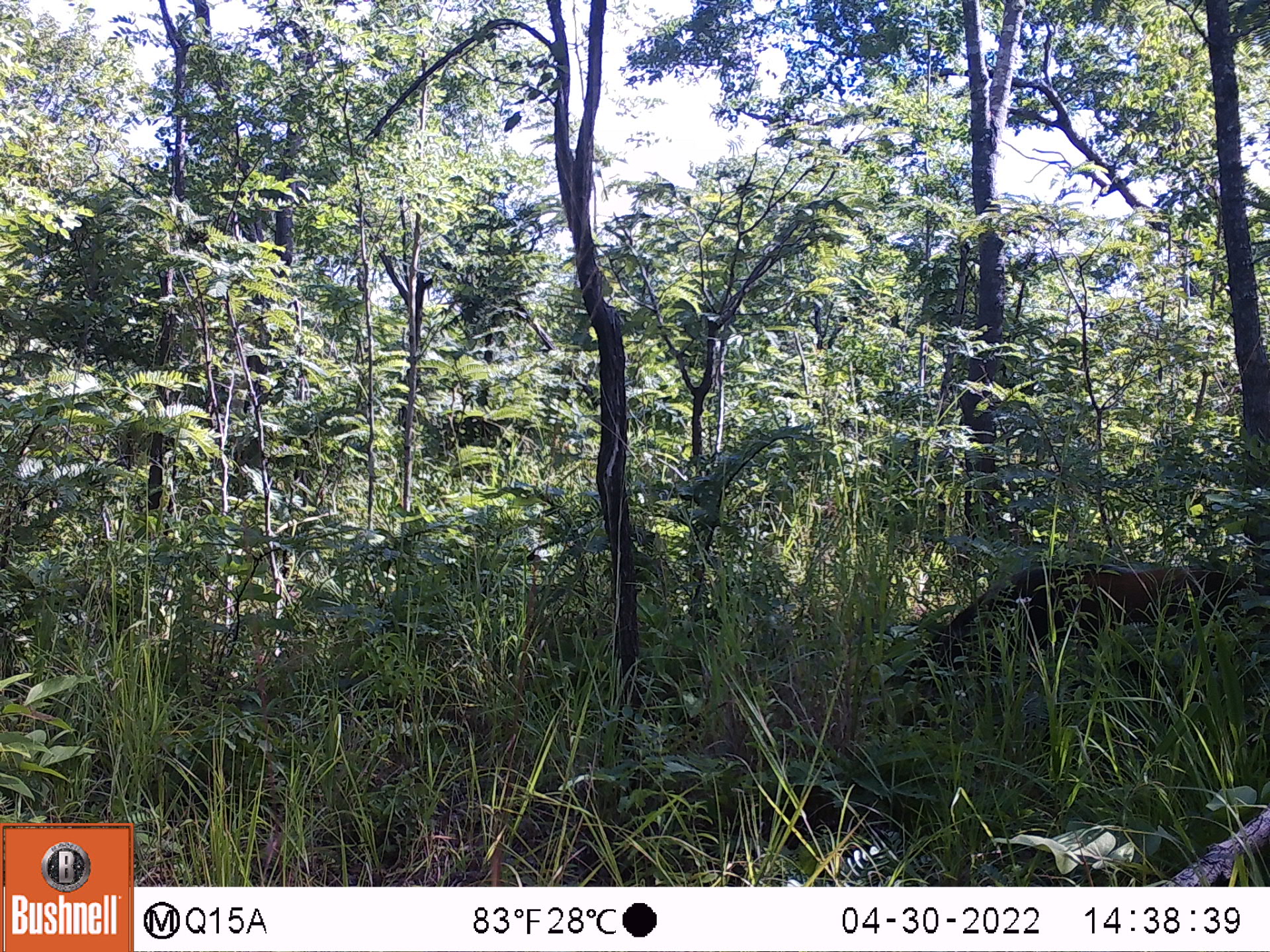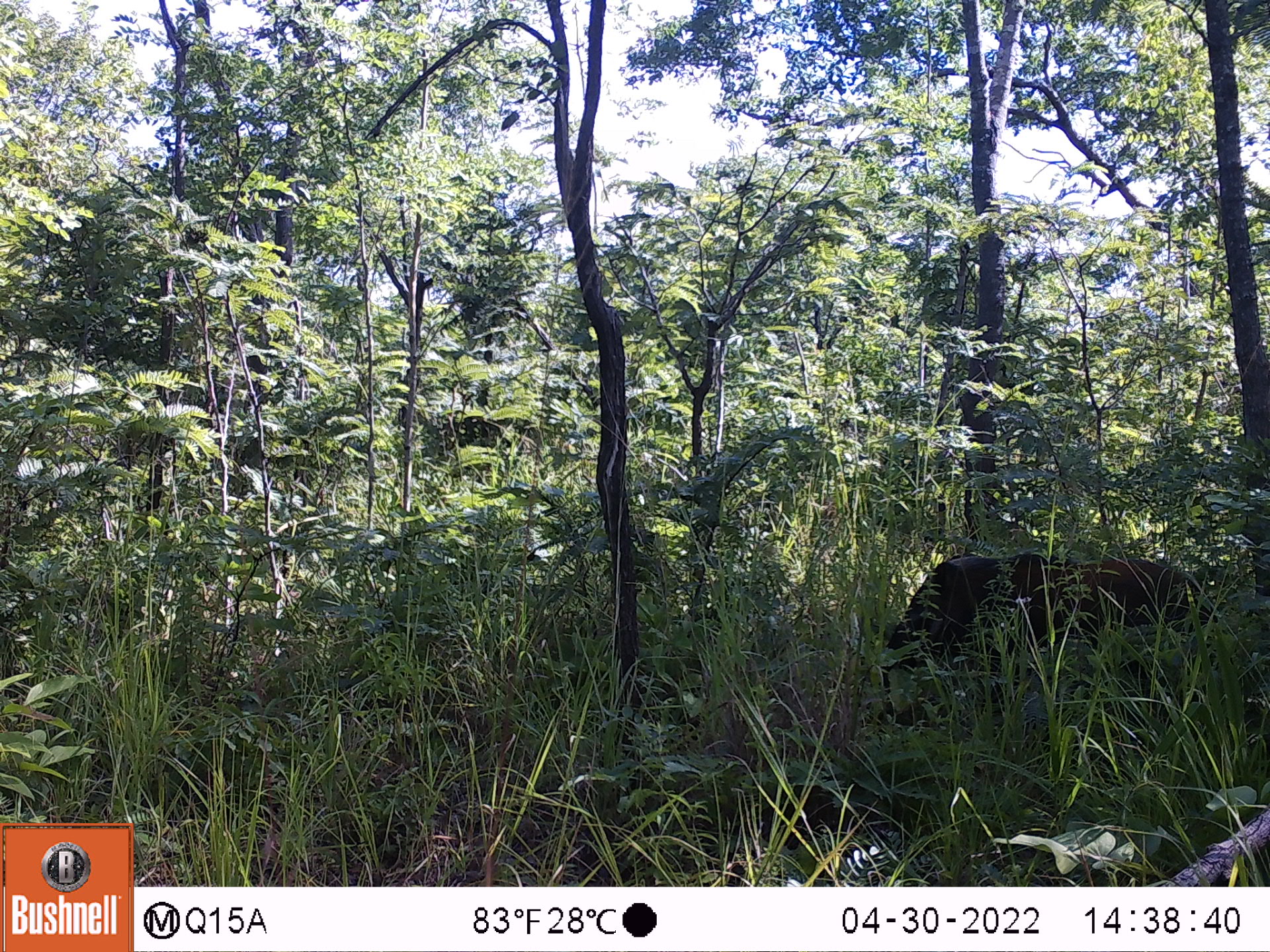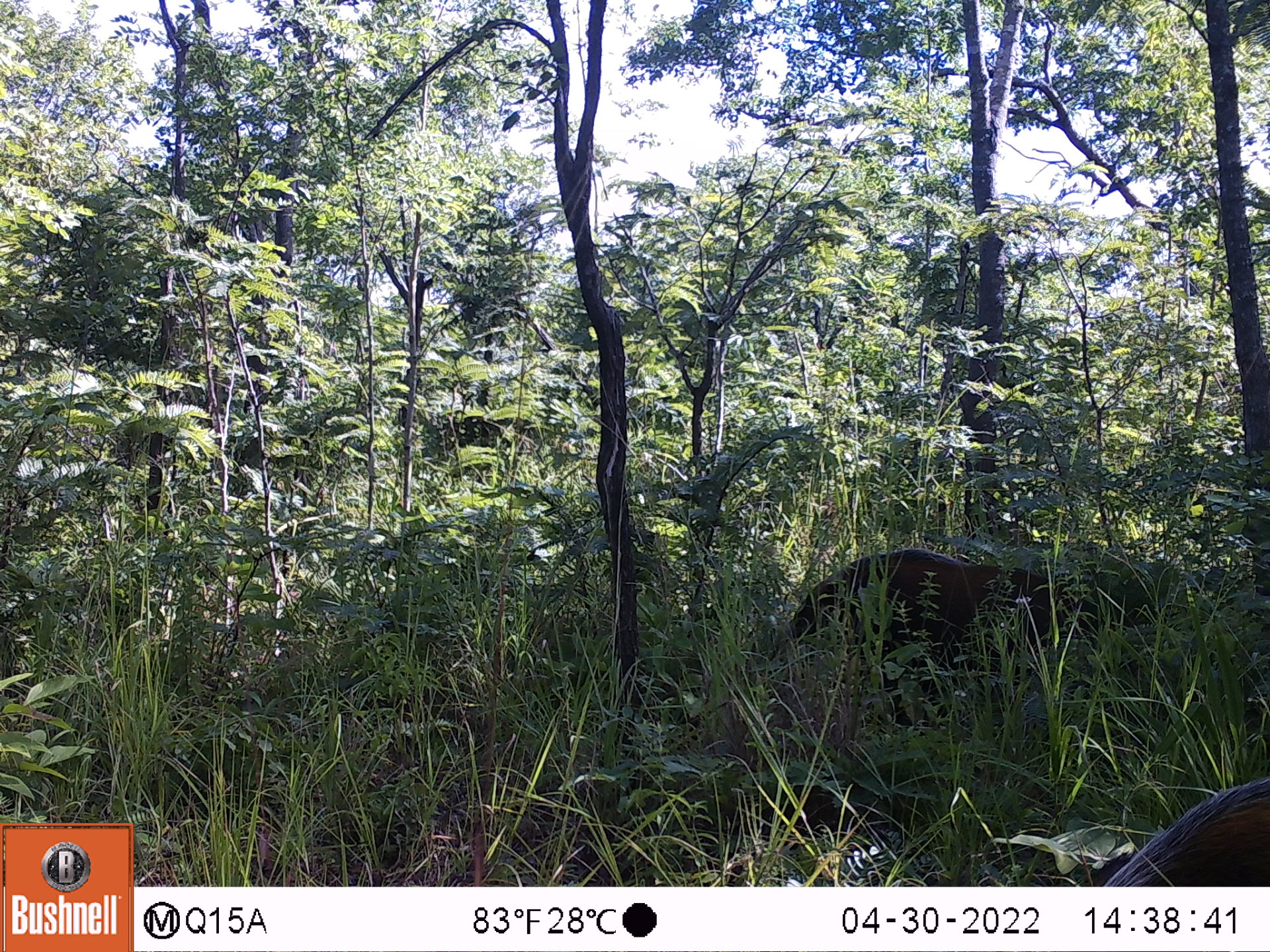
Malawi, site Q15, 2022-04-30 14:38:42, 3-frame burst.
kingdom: Animalia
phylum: Chordata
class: Mammalia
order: Artiodactyla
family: Suidae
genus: Potamochoerus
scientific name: Potamochoerus larvatus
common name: bushpig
Bushpig (Potamochoerus larvatus), count 1.